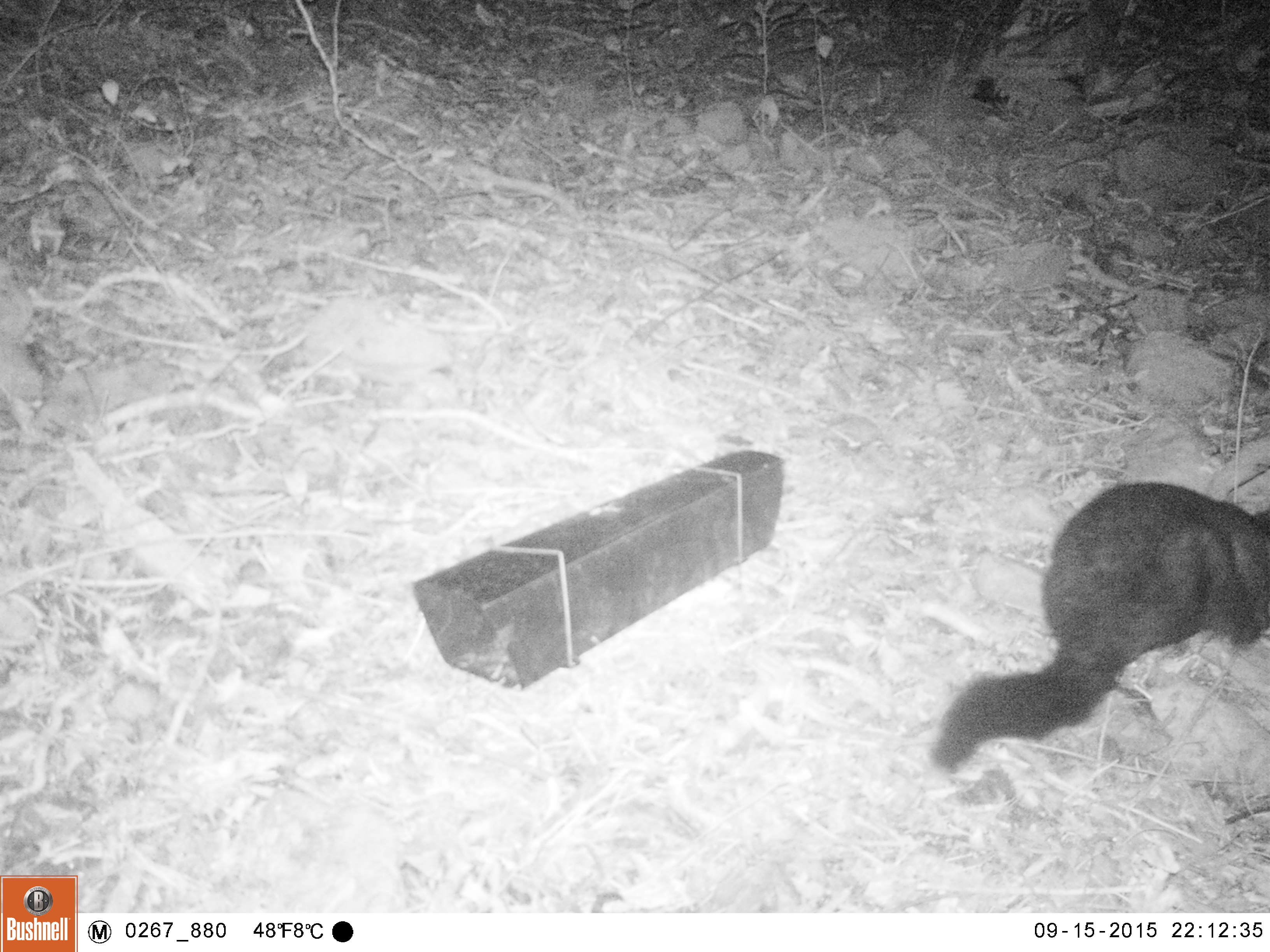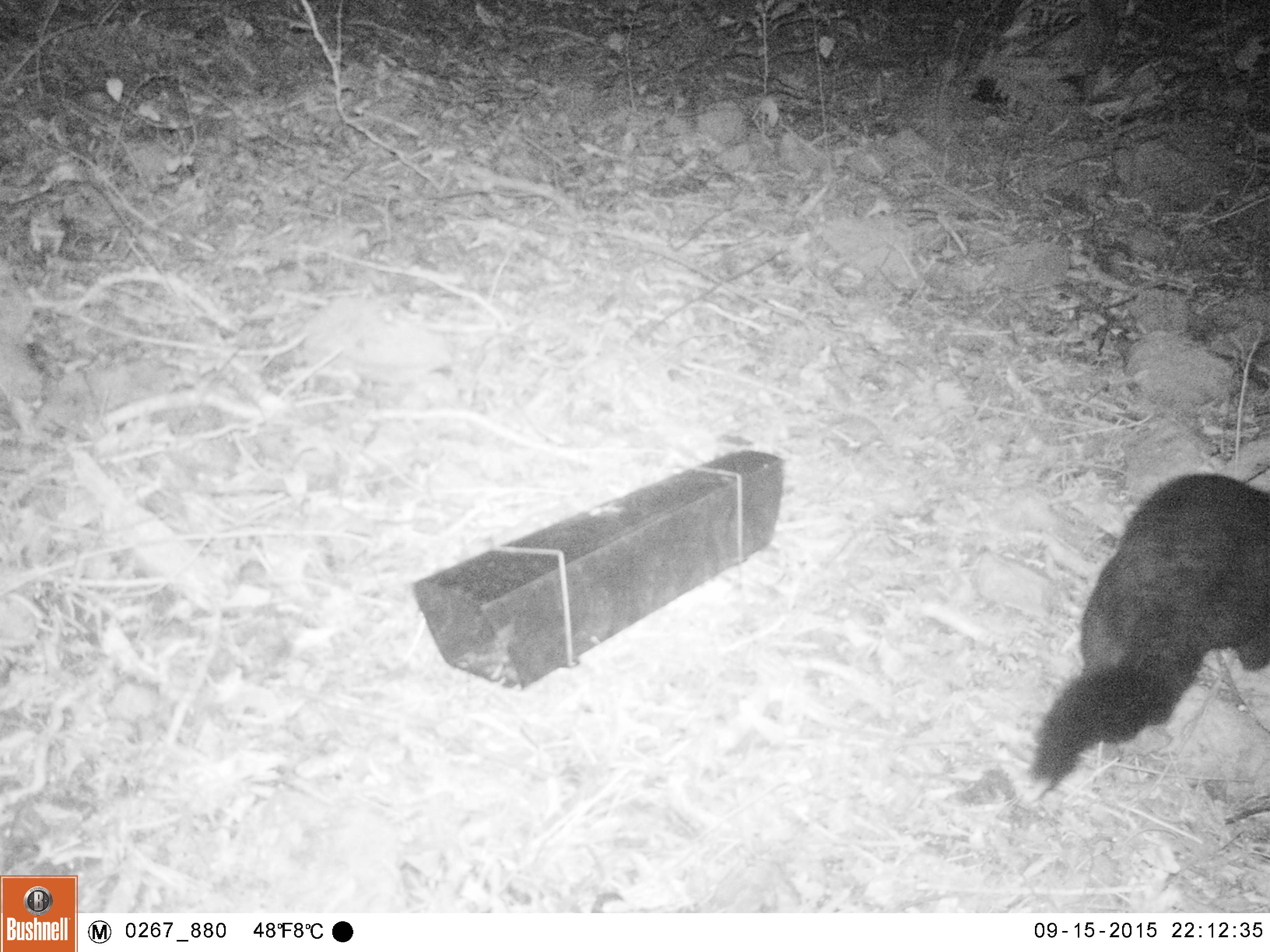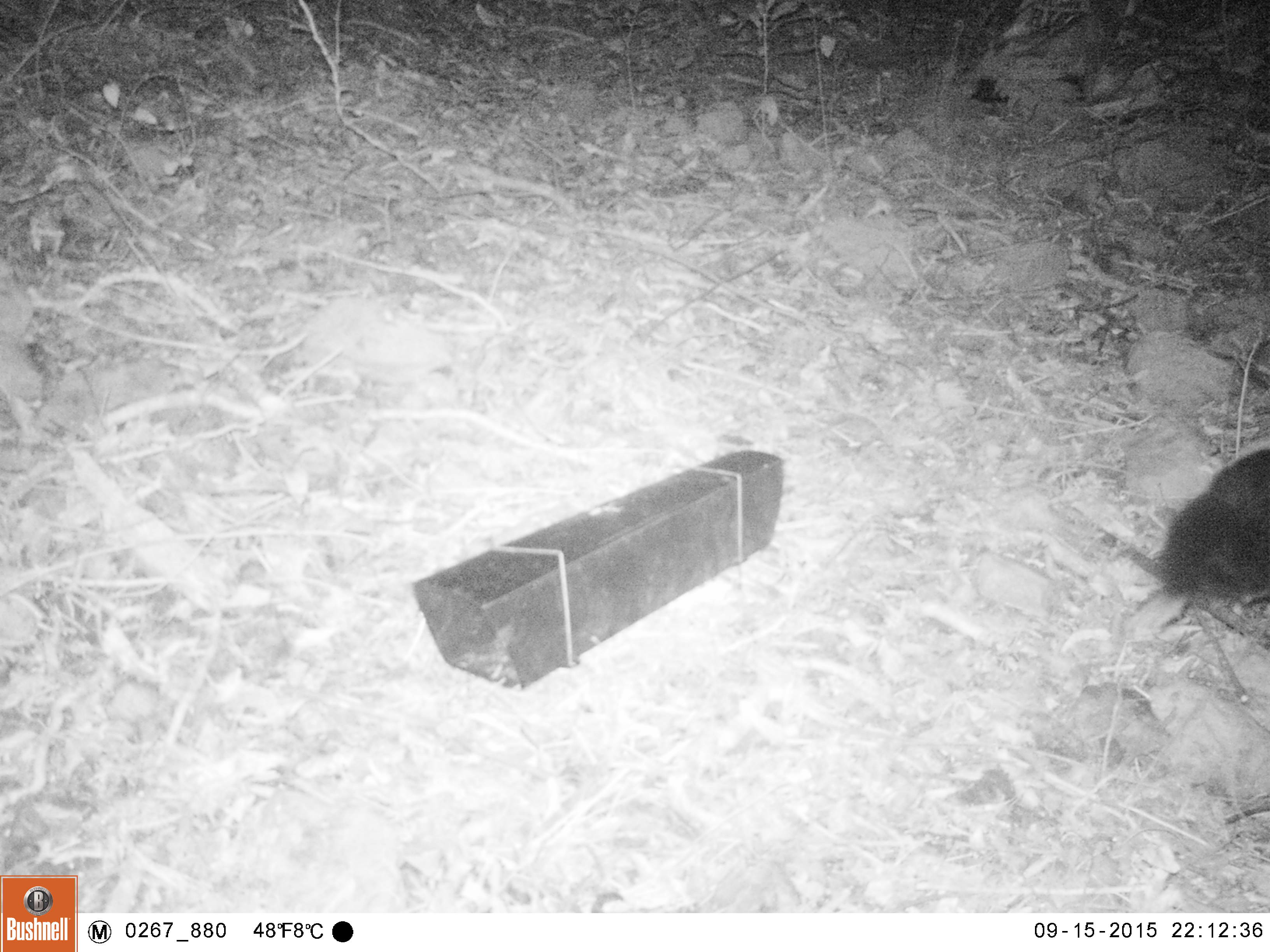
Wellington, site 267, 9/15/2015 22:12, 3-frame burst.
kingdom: Animalia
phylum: Chordata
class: Mammalia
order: Didelphimorphia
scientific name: Didelphimorphia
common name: possum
Possum (Didelphimorphia).